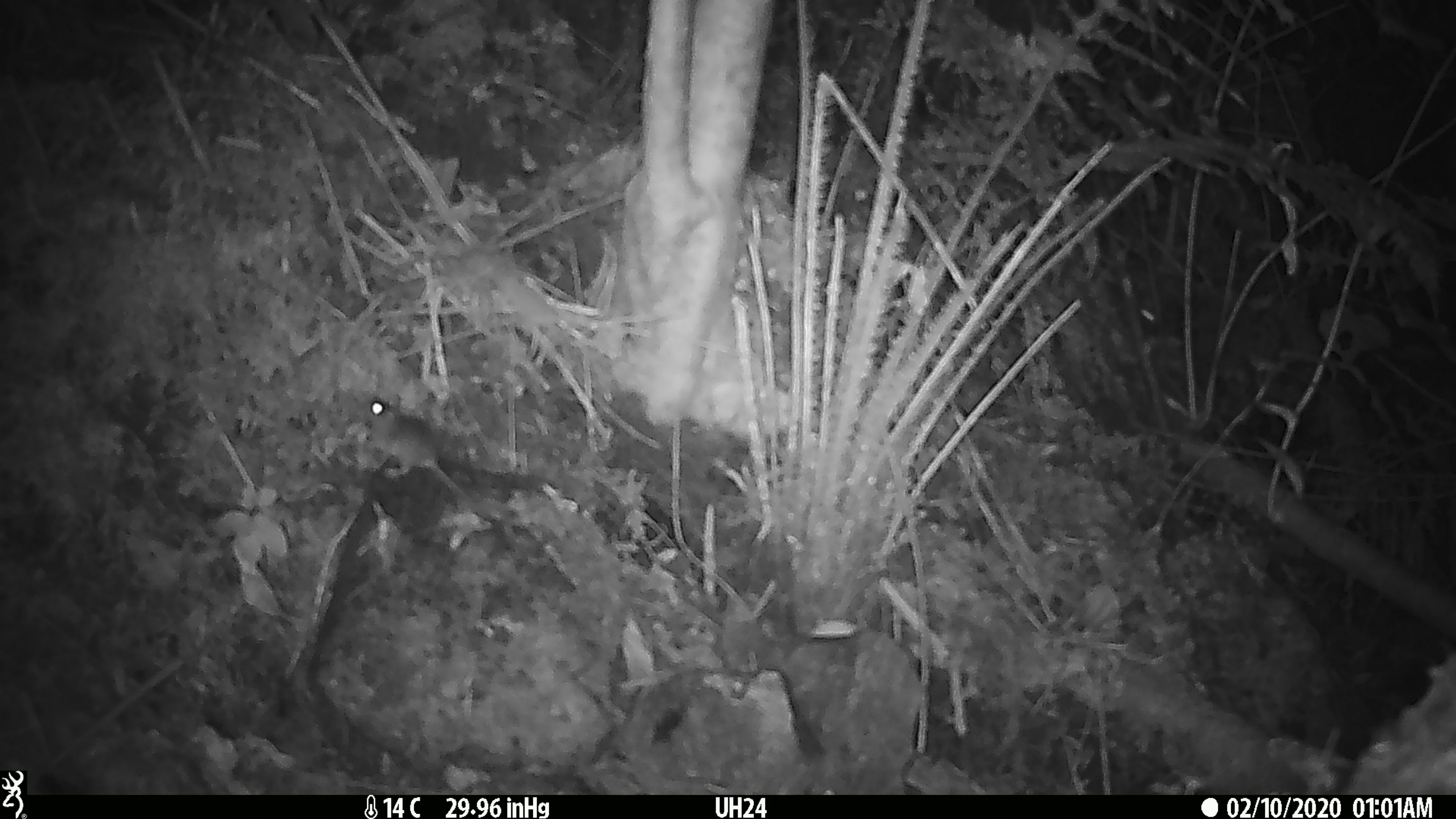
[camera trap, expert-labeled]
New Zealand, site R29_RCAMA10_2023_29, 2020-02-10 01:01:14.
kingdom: Animalia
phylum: Chordata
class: Mammalia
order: Rodentia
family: Muridae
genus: Mus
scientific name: Mus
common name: mouse